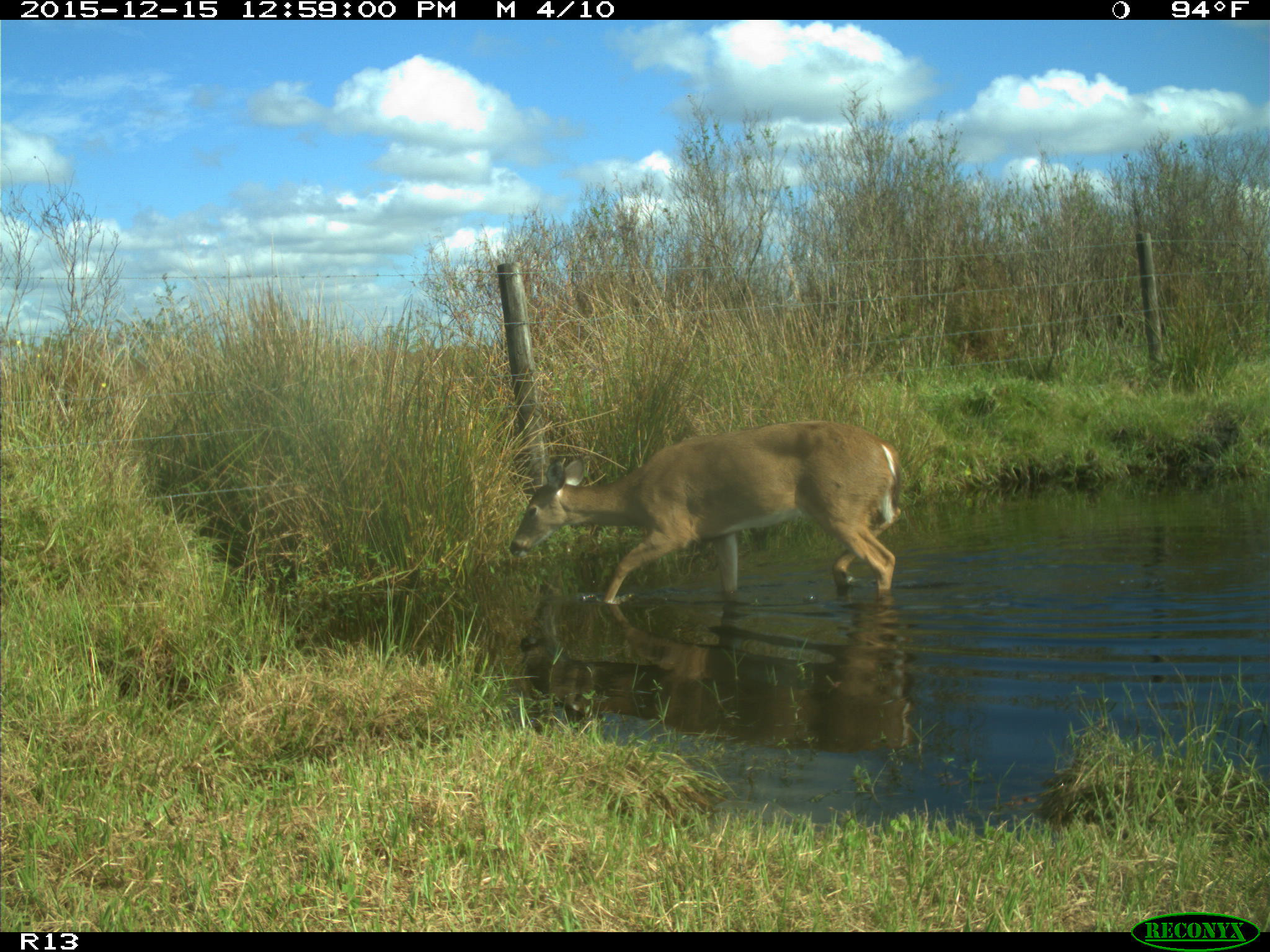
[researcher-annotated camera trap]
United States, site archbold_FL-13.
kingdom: Animalia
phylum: Chordata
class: Mammalia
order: Artiodactyla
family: Cervidae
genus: Odocoileus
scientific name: Odocoileus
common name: deer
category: unidentified deer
Unidentified deer (deer) (Odocoileus).